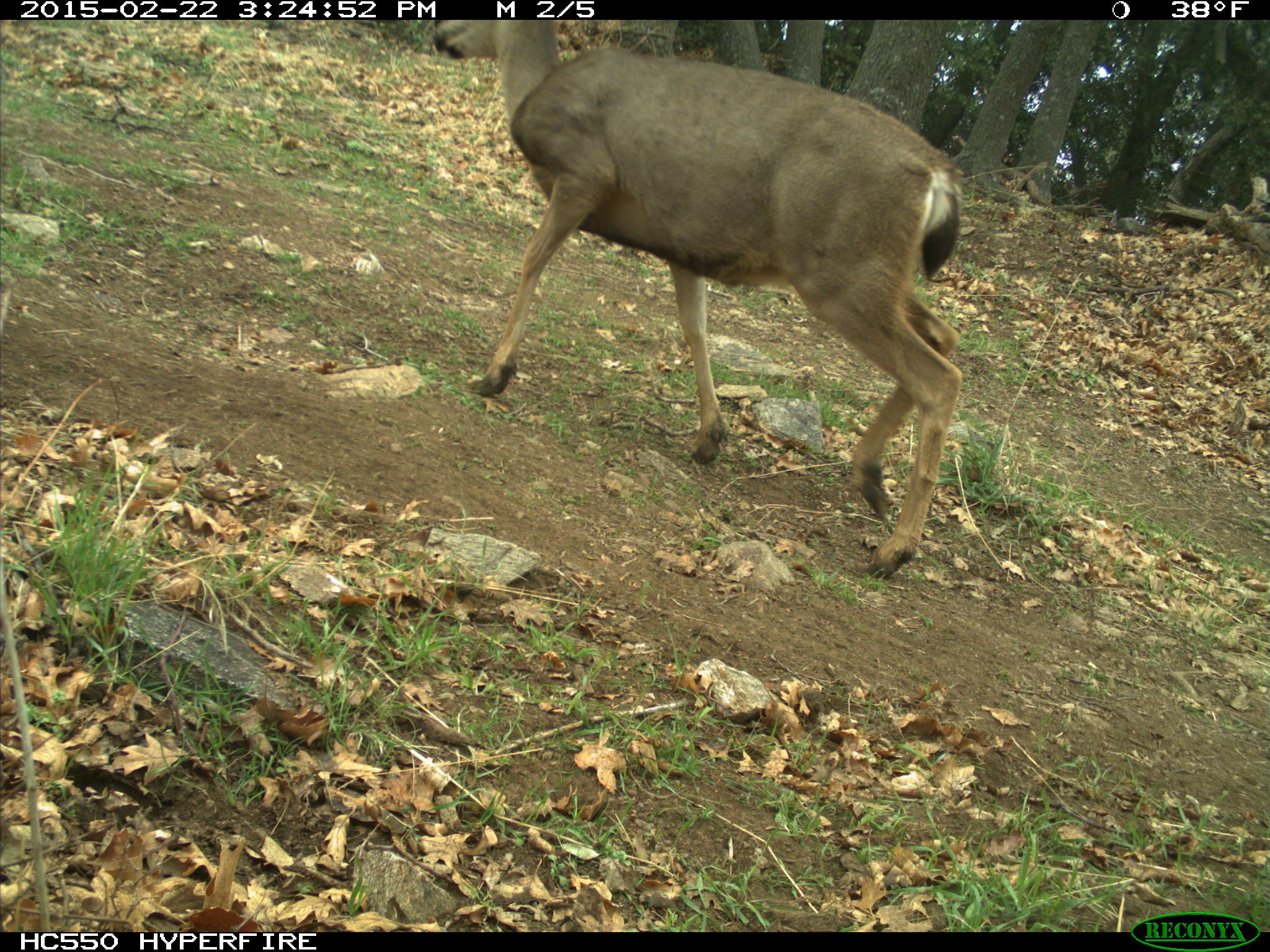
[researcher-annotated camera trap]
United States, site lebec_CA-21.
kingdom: Animalia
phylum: Chordata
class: Mammalia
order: Artiodactyla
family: Cervidae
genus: Odocoileus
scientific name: Odocoileus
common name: deer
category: unidentified deer